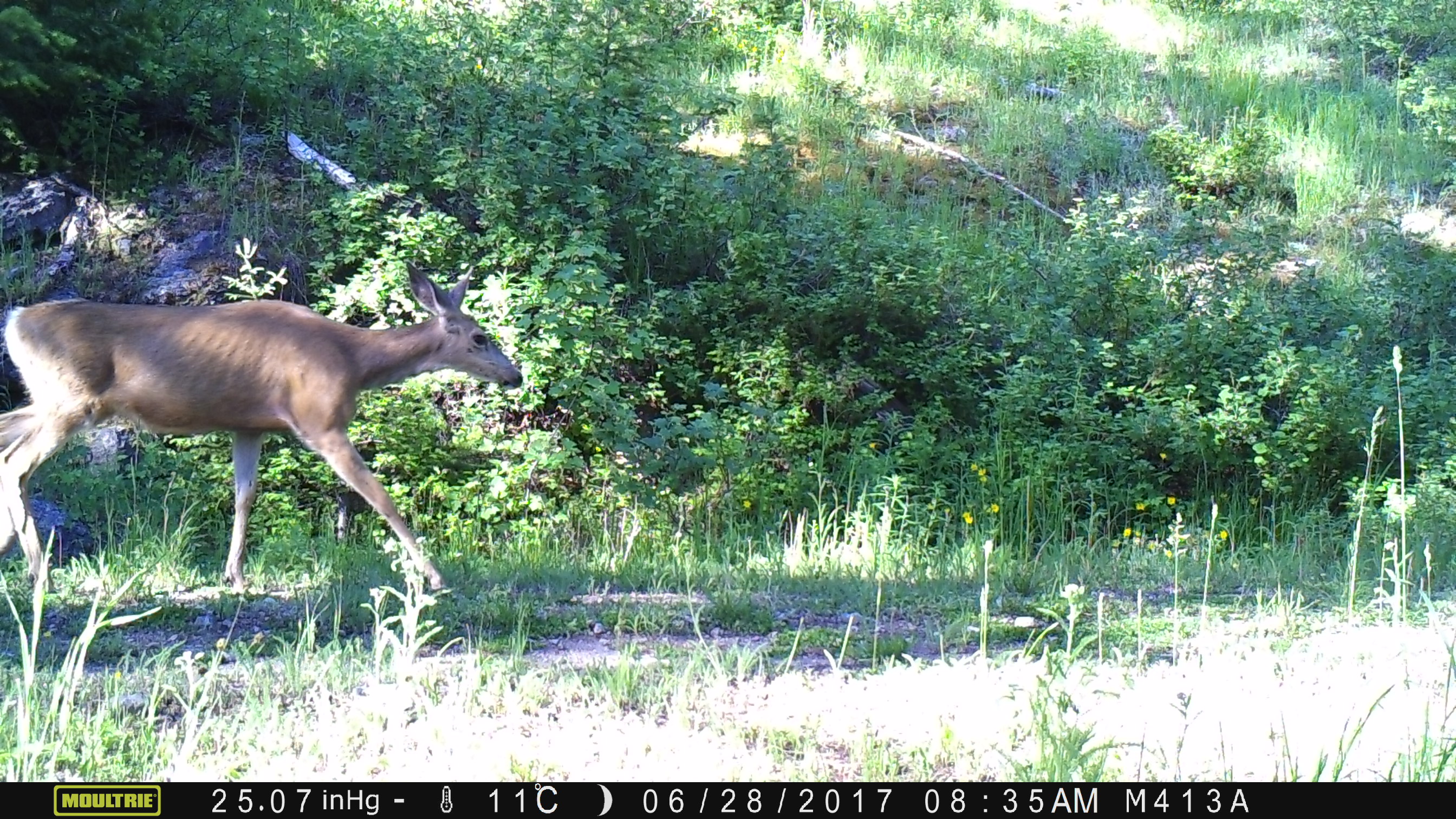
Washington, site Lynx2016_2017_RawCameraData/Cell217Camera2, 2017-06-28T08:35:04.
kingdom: Animalia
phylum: Chordata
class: Mammalia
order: Artiodactyla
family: Cervidae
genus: Odocoileus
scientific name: Odocoileus hemionus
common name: mule deer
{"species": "Odocoileus hemionus (mule deer)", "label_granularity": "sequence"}